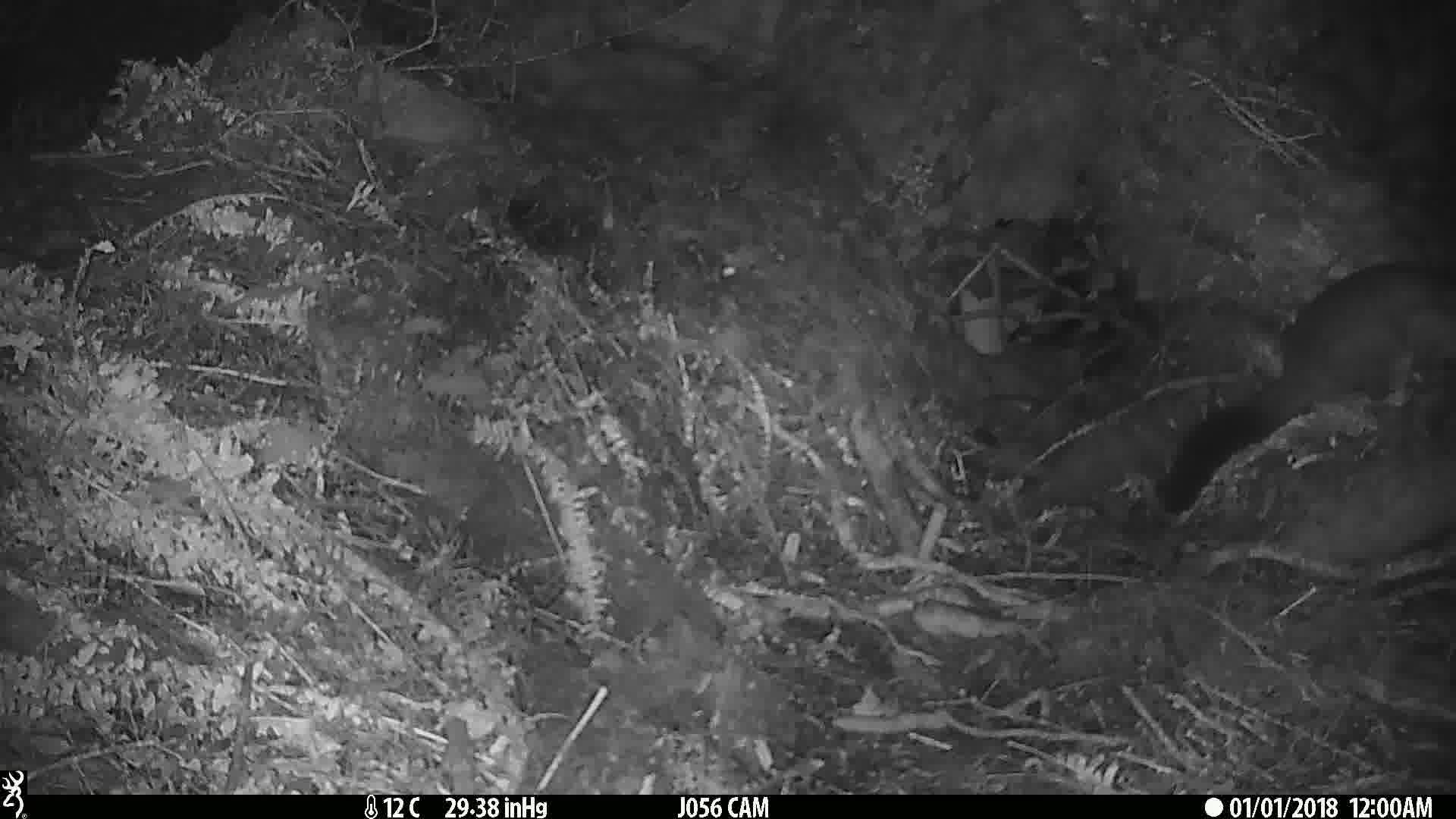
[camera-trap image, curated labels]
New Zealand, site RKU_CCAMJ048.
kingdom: Animalia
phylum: Chordata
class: Mammalia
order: Diprotodontia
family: Phalangeridae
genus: Trichosurus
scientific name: Trichosurus vulpecula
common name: common brushtail possum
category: possum